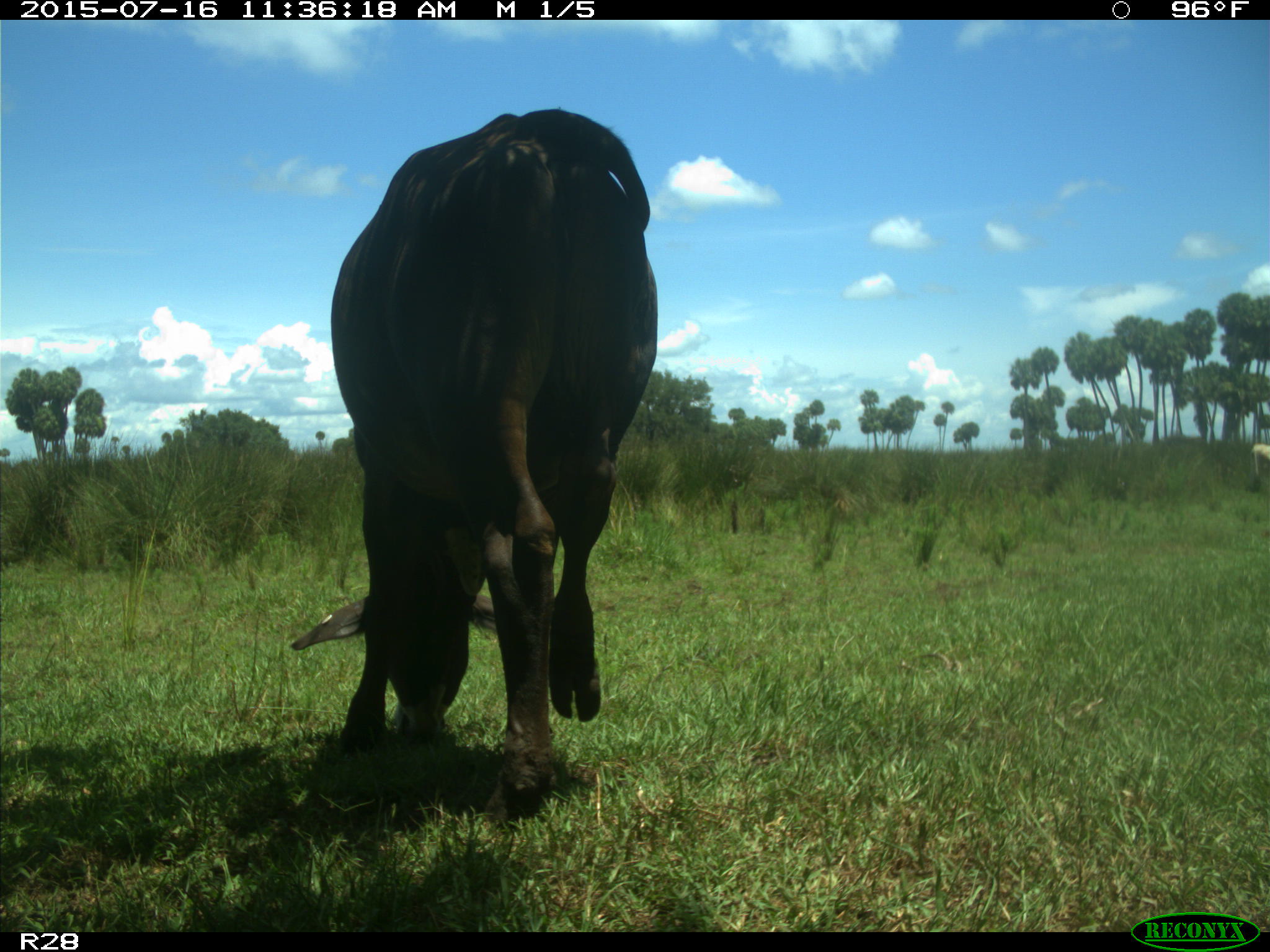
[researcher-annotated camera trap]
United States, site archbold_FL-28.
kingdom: Animalia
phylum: Chordata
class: Mammalia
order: Artiodactyla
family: Bovidae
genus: Bos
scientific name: Bos taurus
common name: domestic cow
Bos taurus (domestic cow).